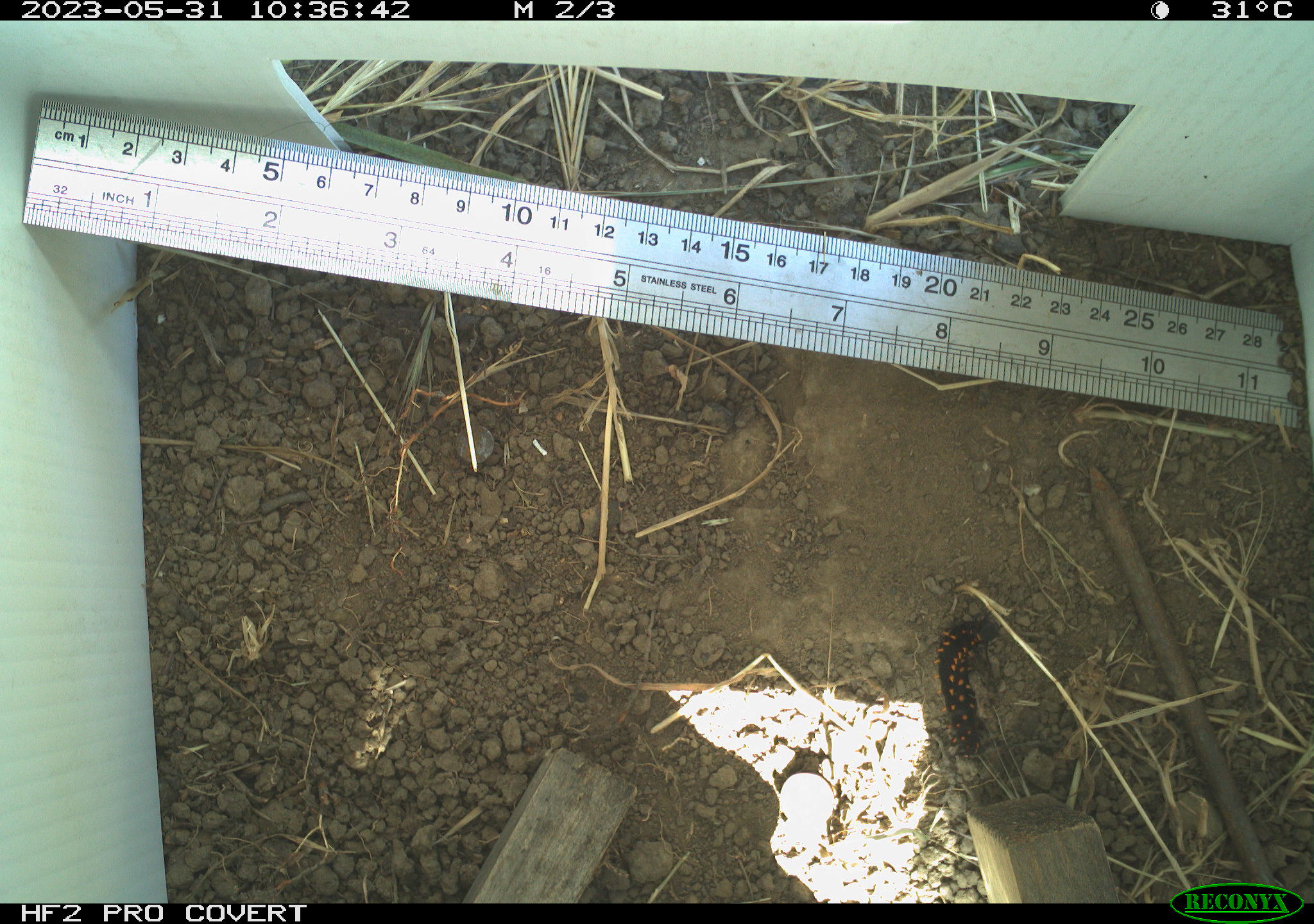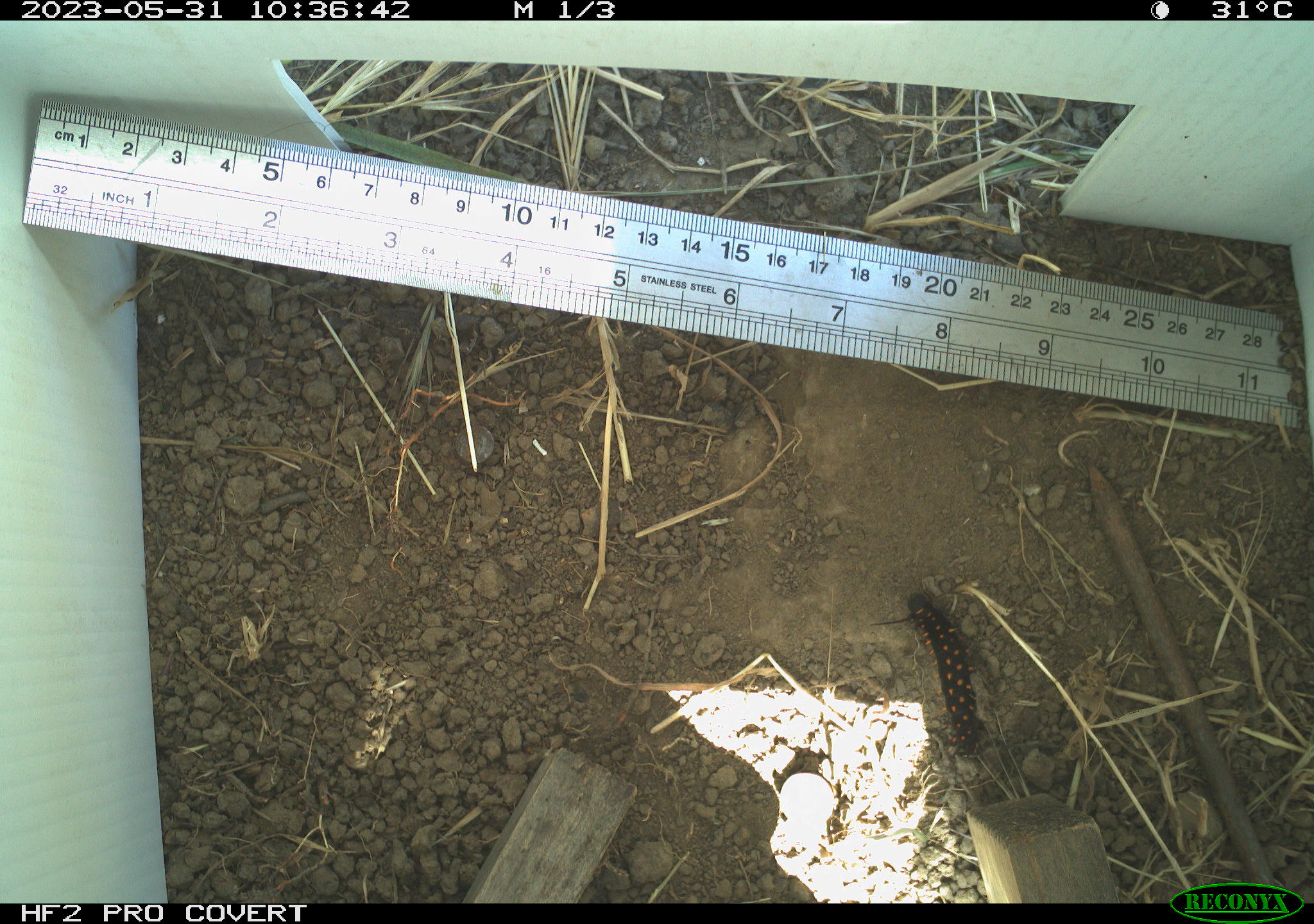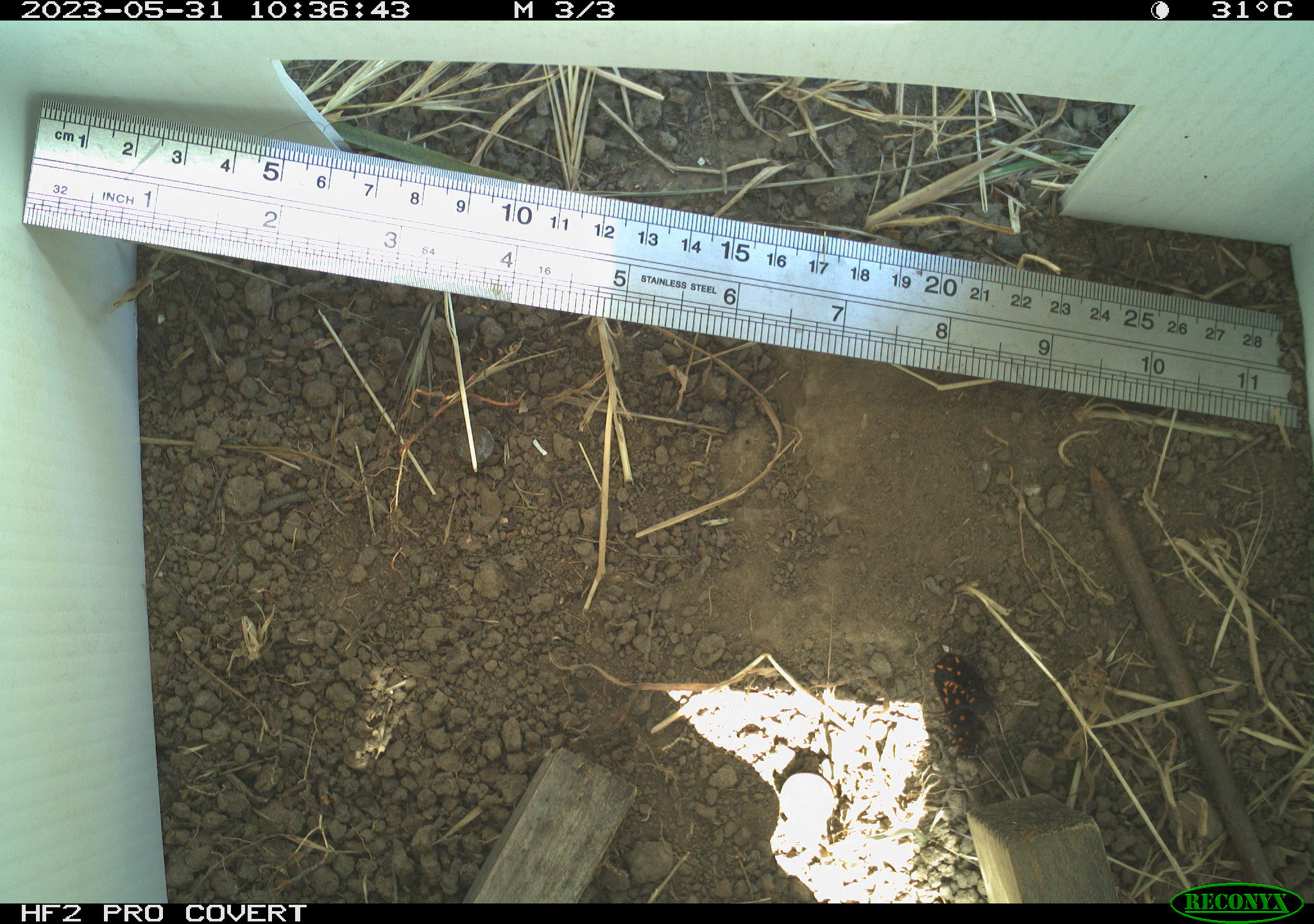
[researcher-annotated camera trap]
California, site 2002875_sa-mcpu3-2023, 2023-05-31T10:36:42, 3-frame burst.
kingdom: Animalia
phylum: Arthropoda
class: Insecta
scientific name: Insecta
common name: insect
Insect (Insecta).